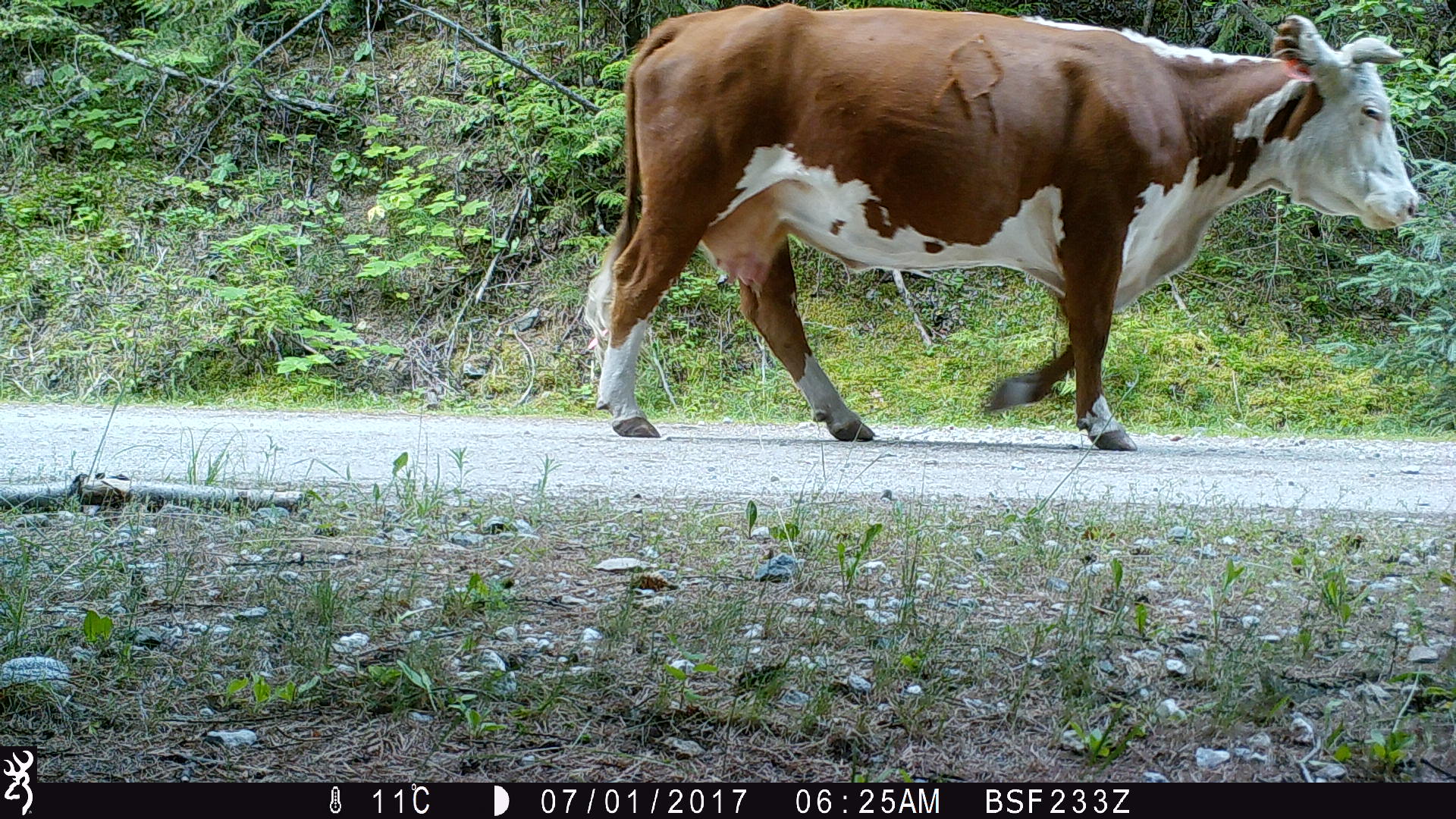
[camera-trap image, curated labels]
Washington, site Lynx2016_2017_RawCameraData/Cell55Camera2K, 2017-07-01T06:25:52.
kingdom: Animalia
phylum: Chordata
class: Mammalia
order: Artiodactyla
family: Bovidae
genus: Bos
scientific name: Bos taurus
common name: domestic cattle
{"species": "domestic cattle (Bos taurus)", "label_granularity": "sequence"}